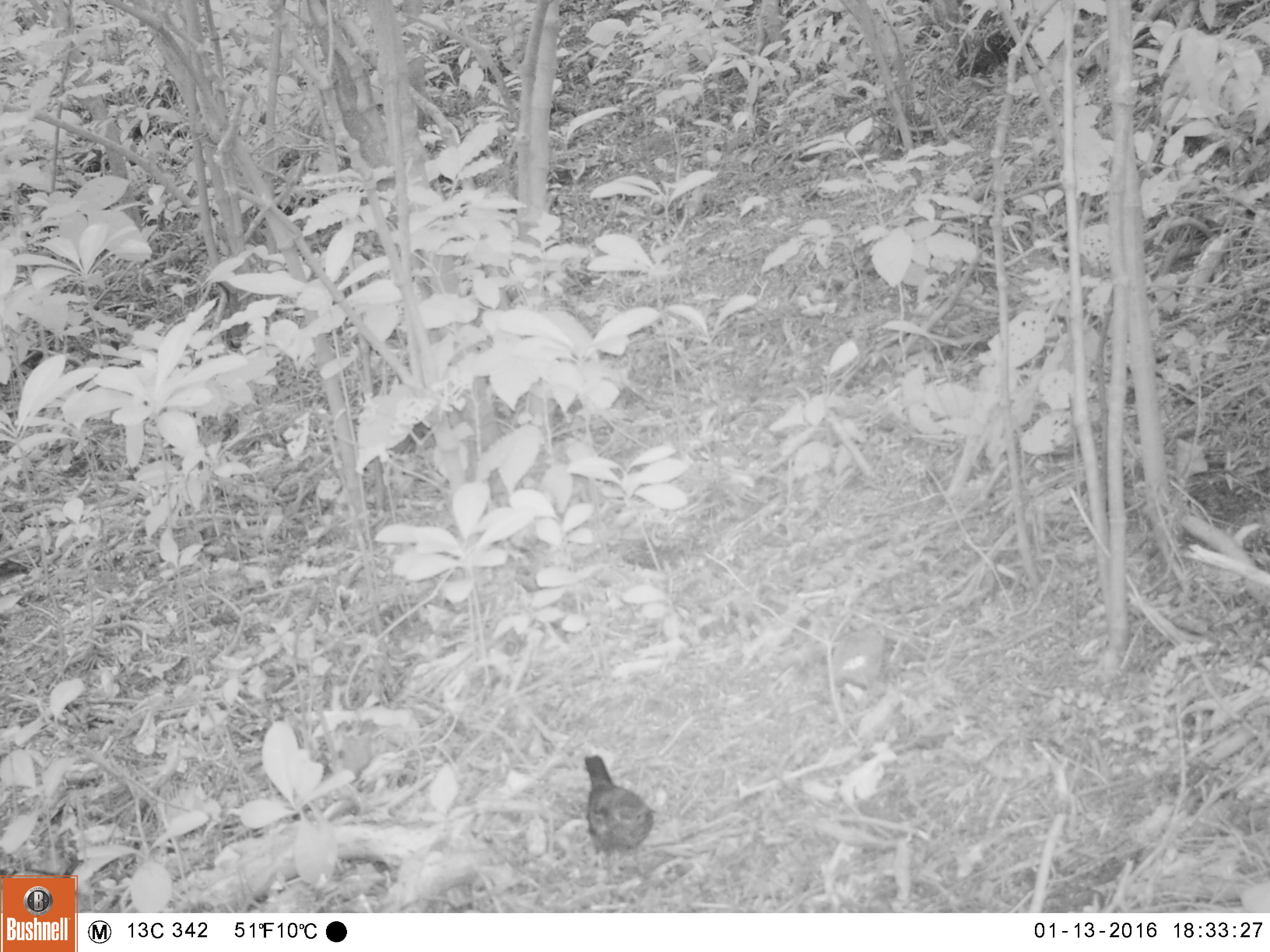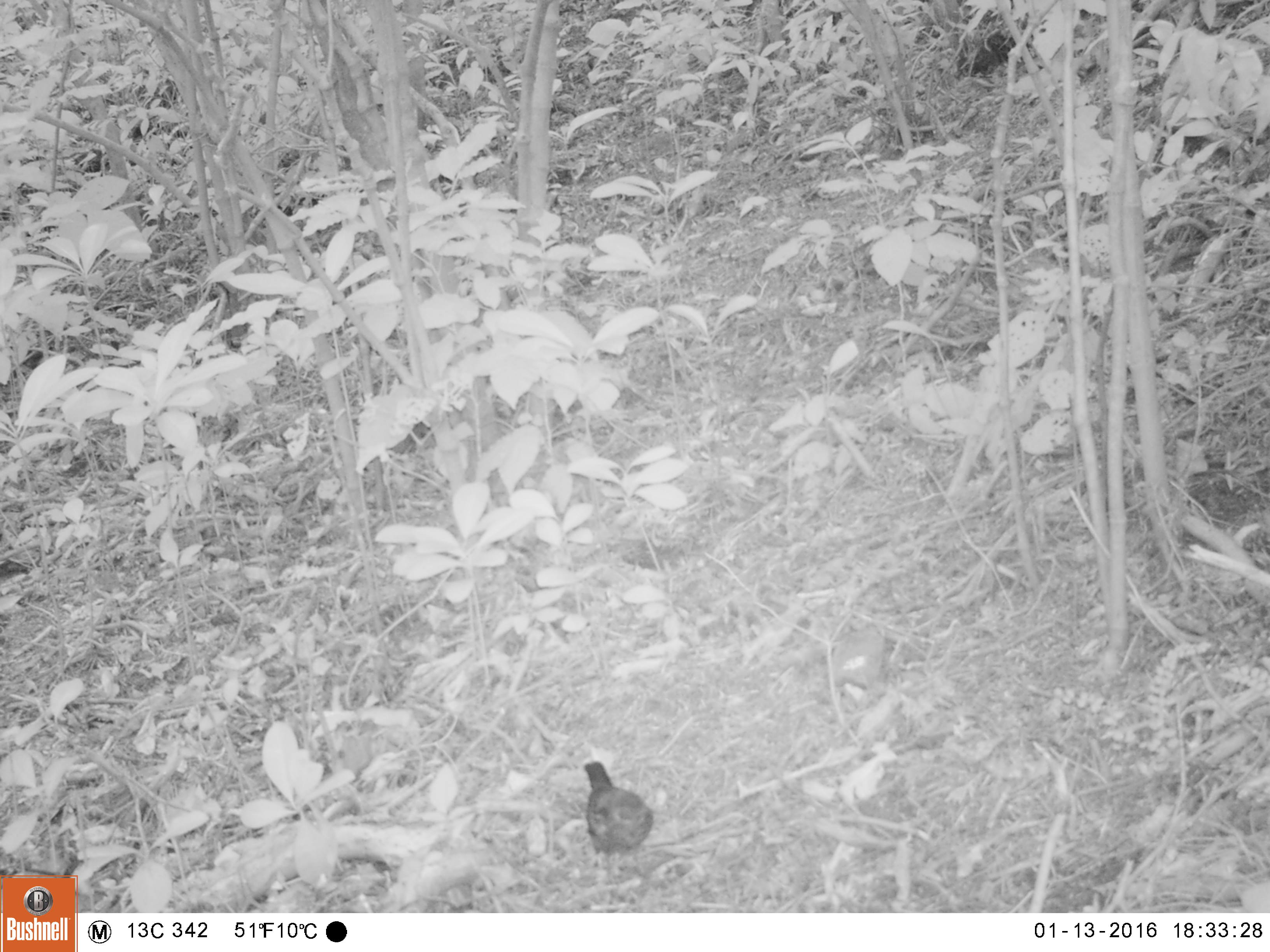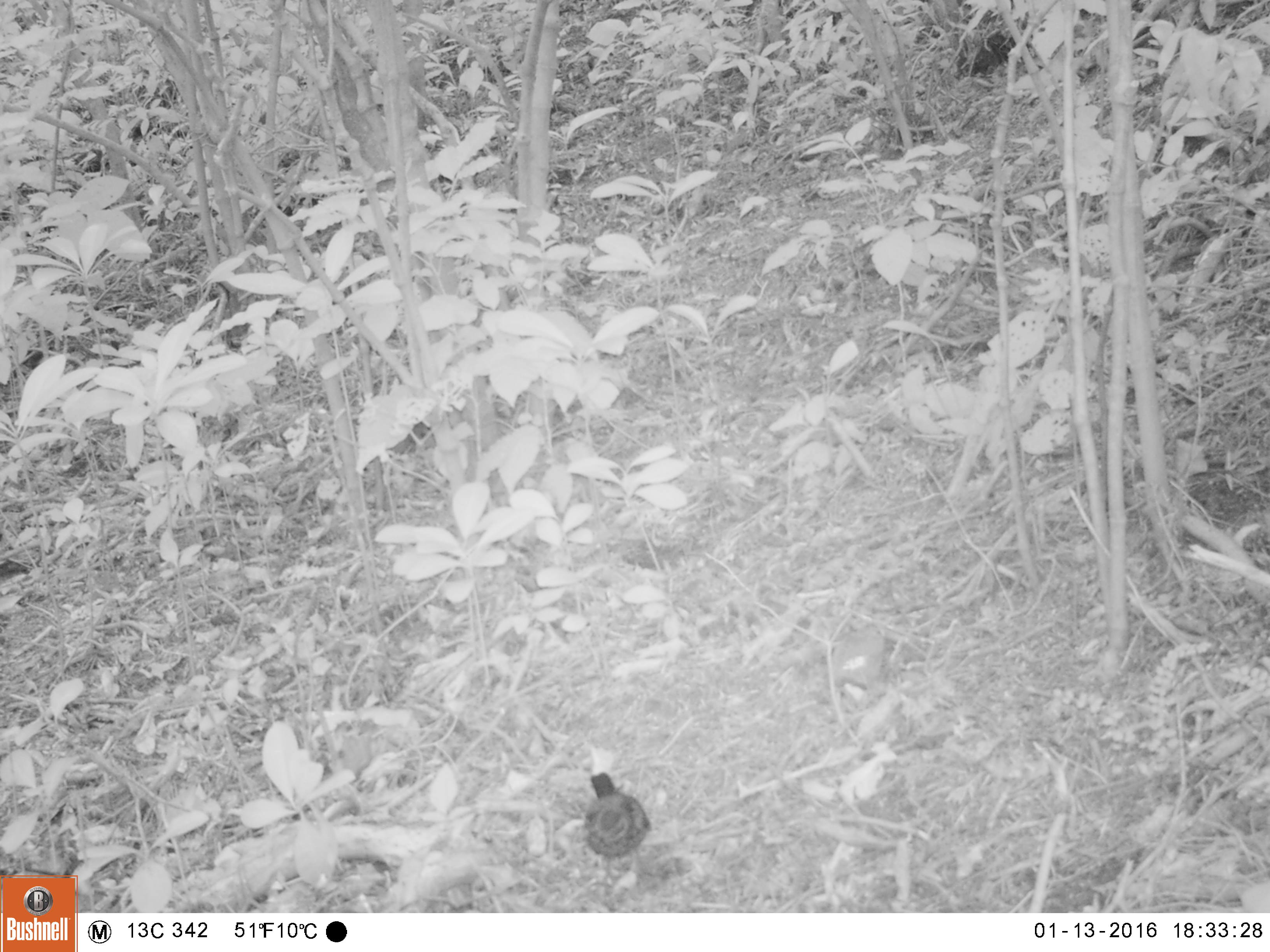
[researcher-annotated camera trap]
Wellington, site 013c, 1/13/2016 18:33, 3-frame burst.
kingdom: Animalia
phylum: Chordata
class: Aves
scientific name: Aves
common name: bird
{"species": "bird (Aves)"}